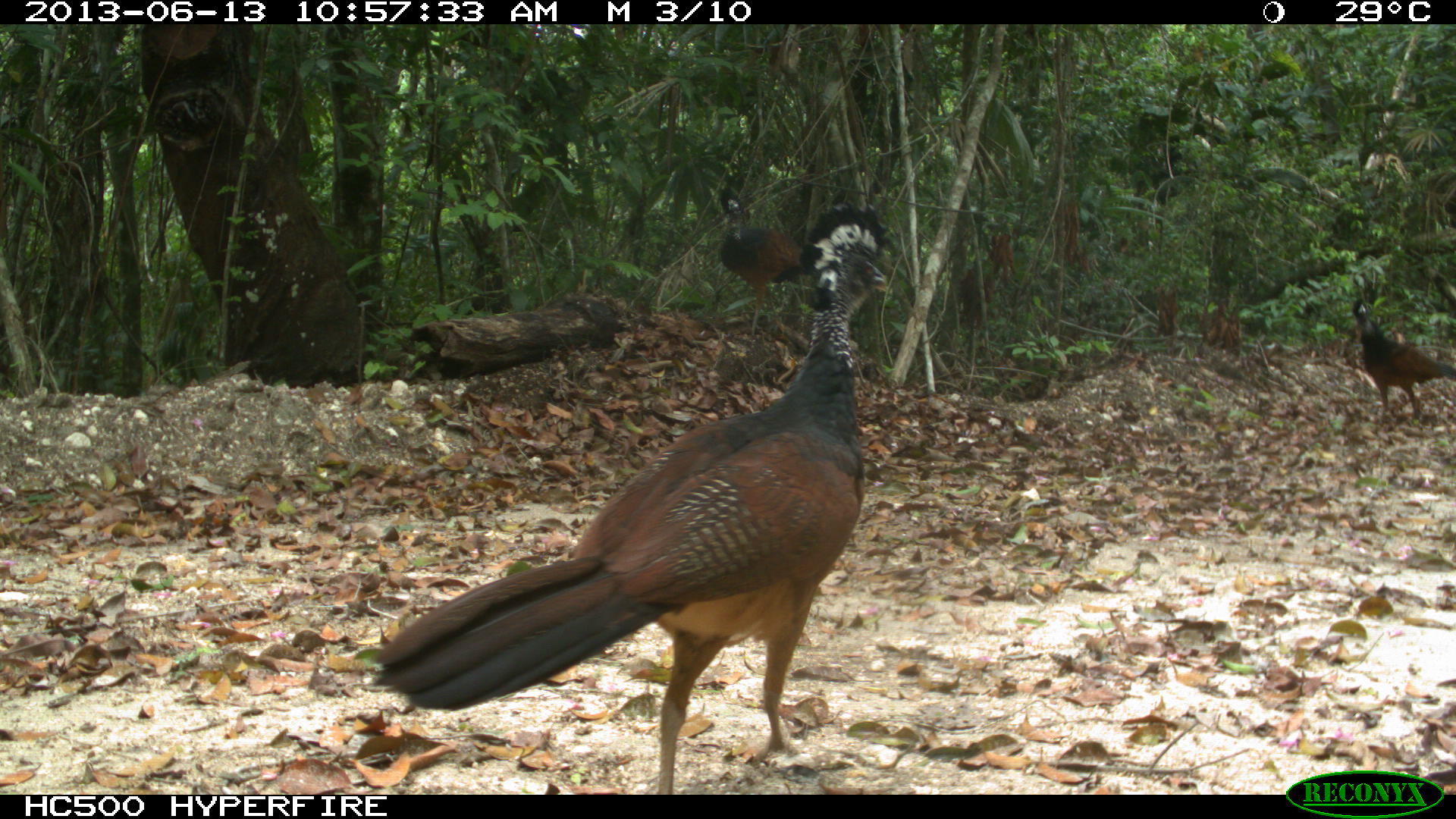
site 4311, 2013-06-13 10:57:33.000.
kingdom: Animalia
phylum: Chordata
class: Aves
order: Galliformes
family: Cracidae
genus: Crax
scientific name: Crax rubra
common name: great curassow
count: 3